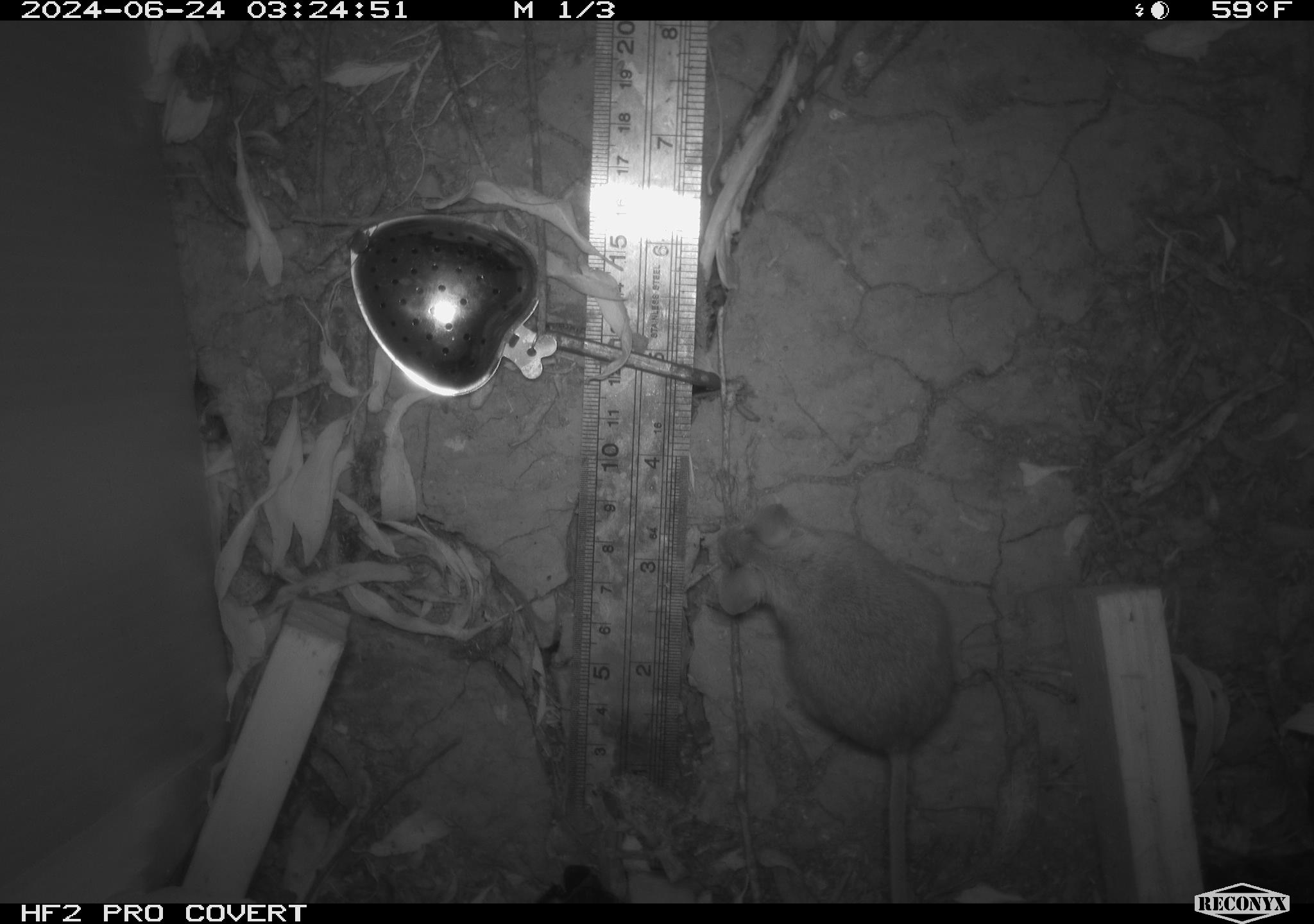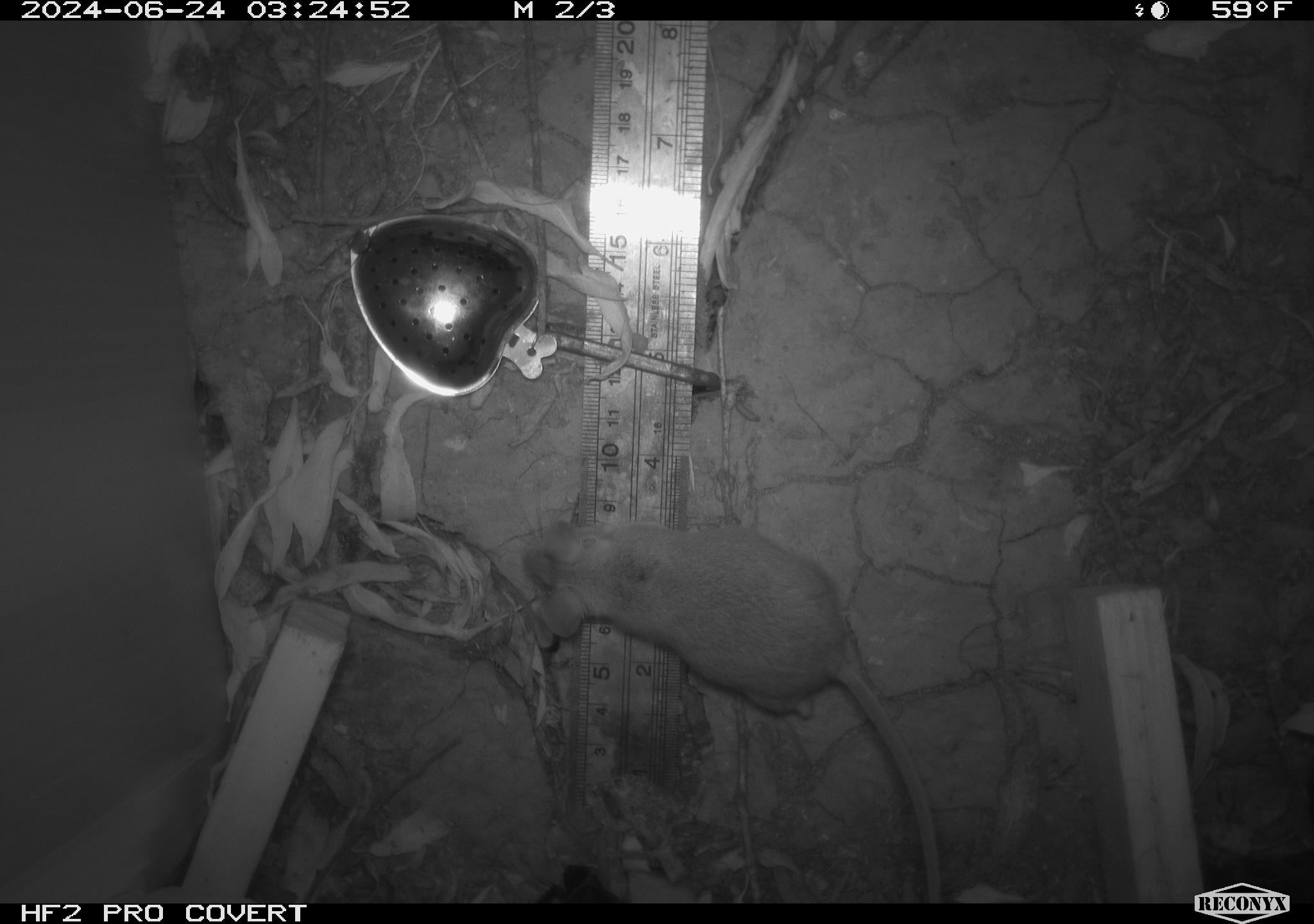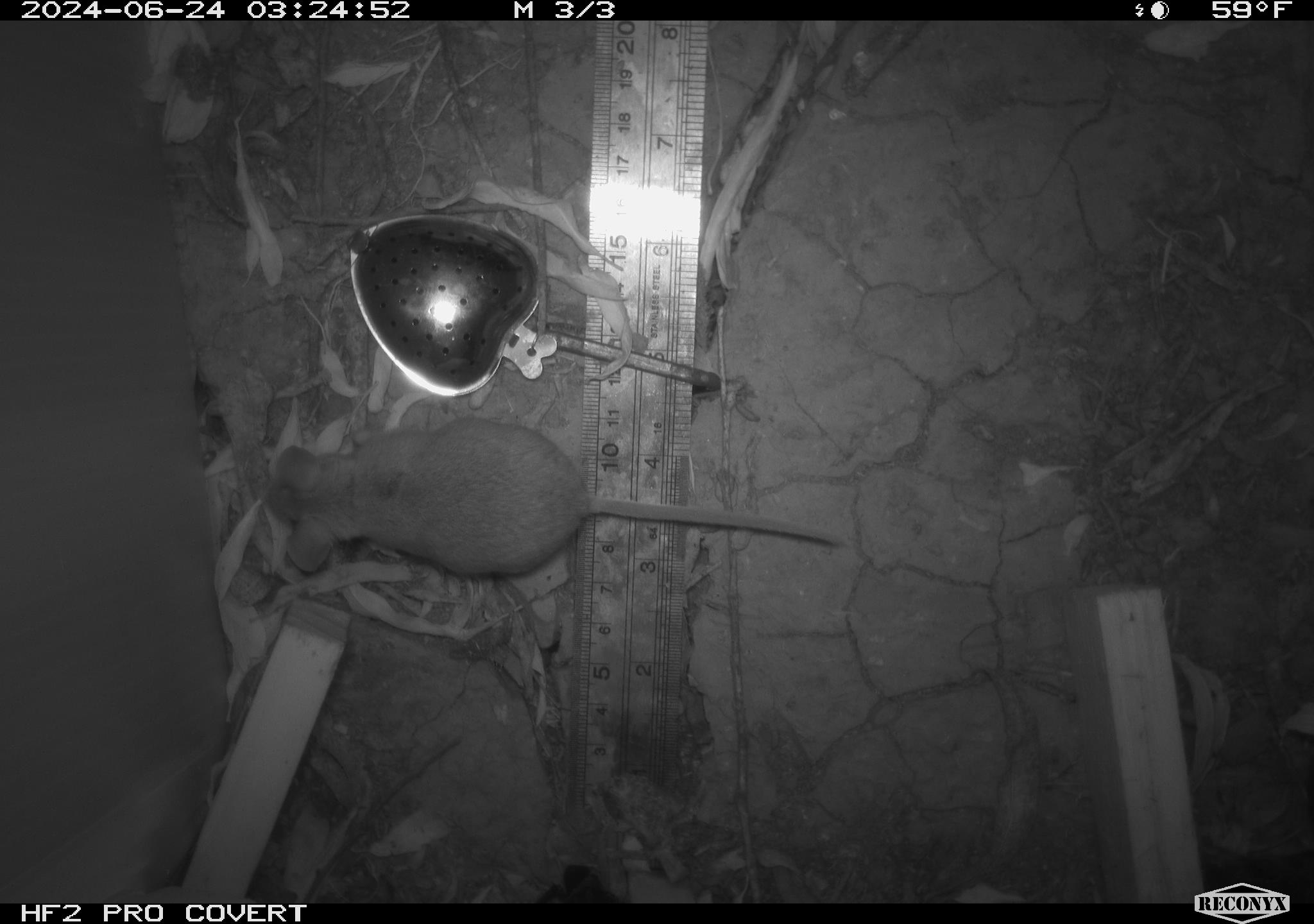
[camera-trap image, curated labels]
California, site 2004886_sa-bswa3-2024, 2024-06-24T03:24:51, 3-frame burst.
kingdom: Animalia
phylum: Chordata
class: Mammalia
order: Rodentia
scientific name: Rodentia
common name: mouse species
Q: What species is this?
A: Mouse species (Rodentia).